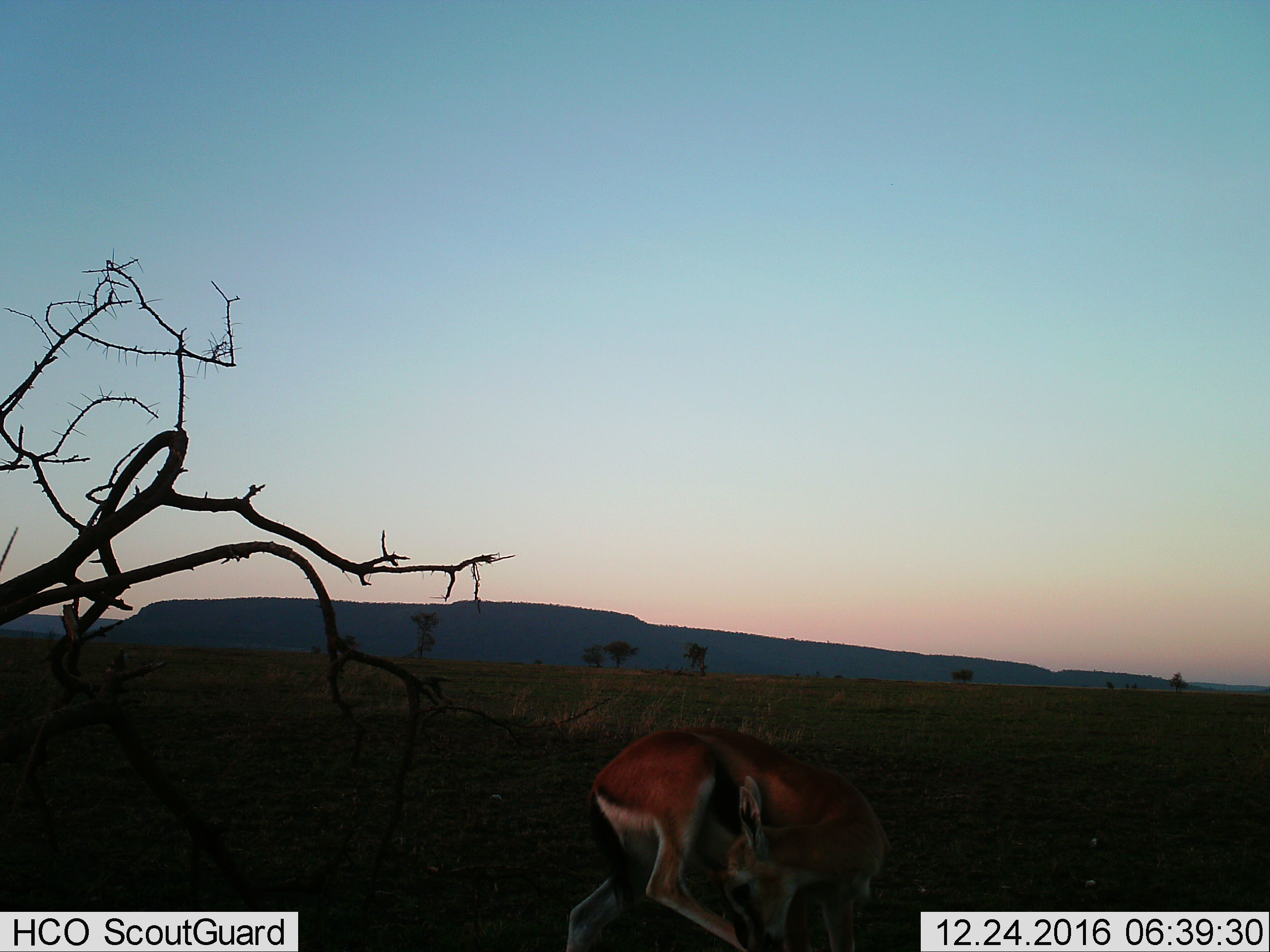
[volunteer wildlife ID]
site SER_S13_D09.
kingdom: Animalia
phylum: Chordata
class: Mammalia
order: Artiodactyla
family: Bovidae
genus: Eudorcas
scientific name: Eudorcas thomsonii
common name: thomson's gazelle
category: gazellethomsons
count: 1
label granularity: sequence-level